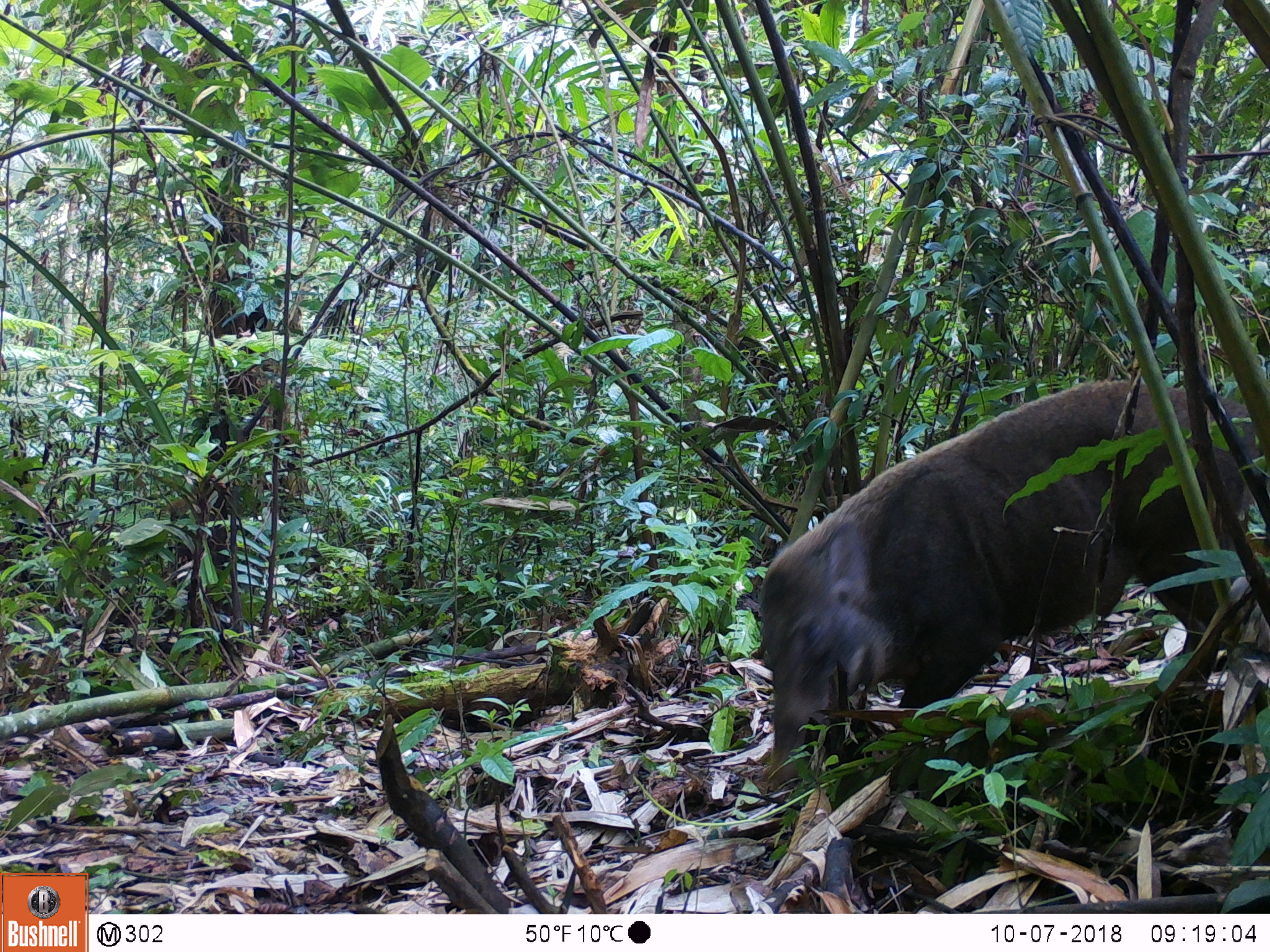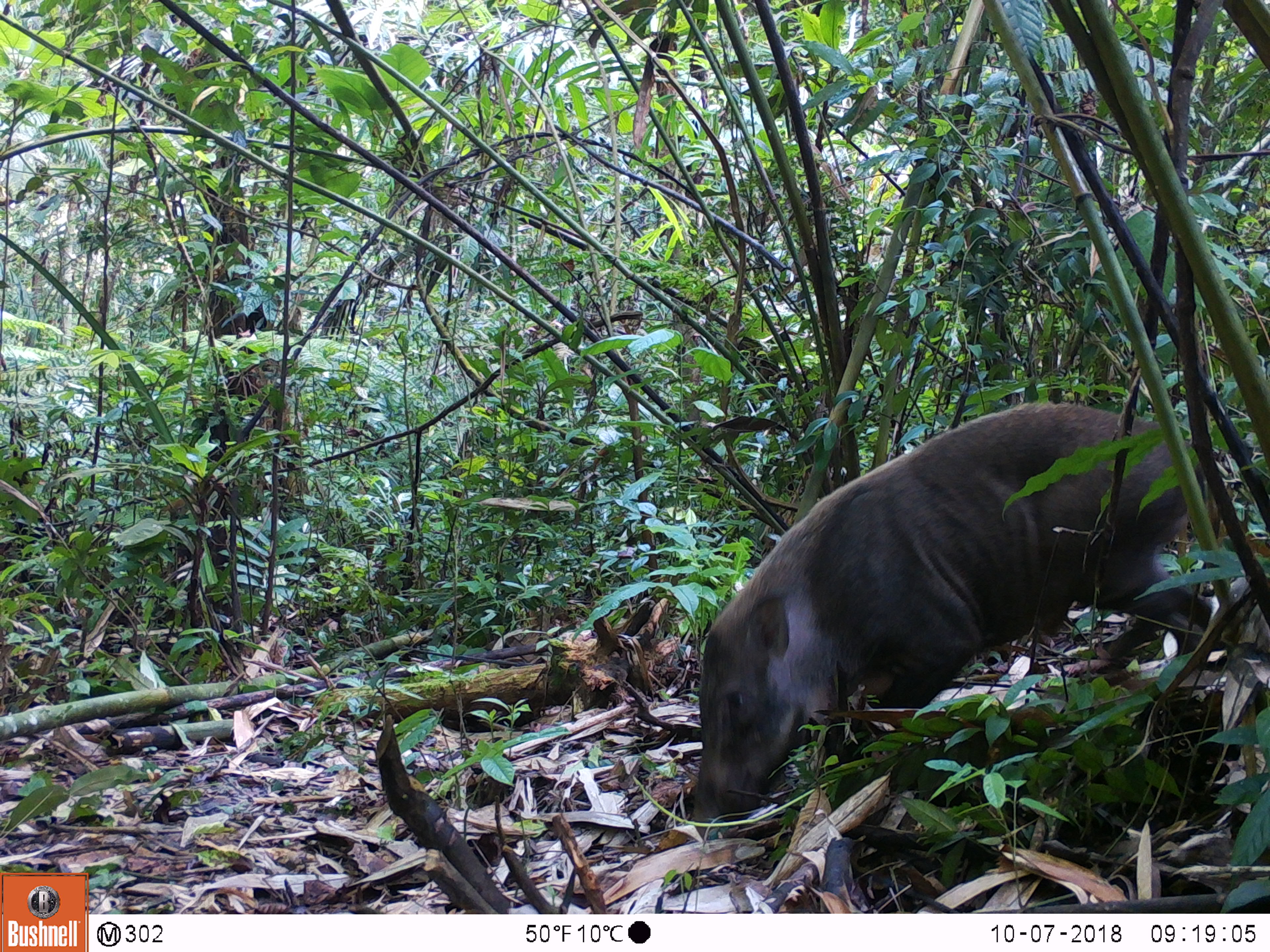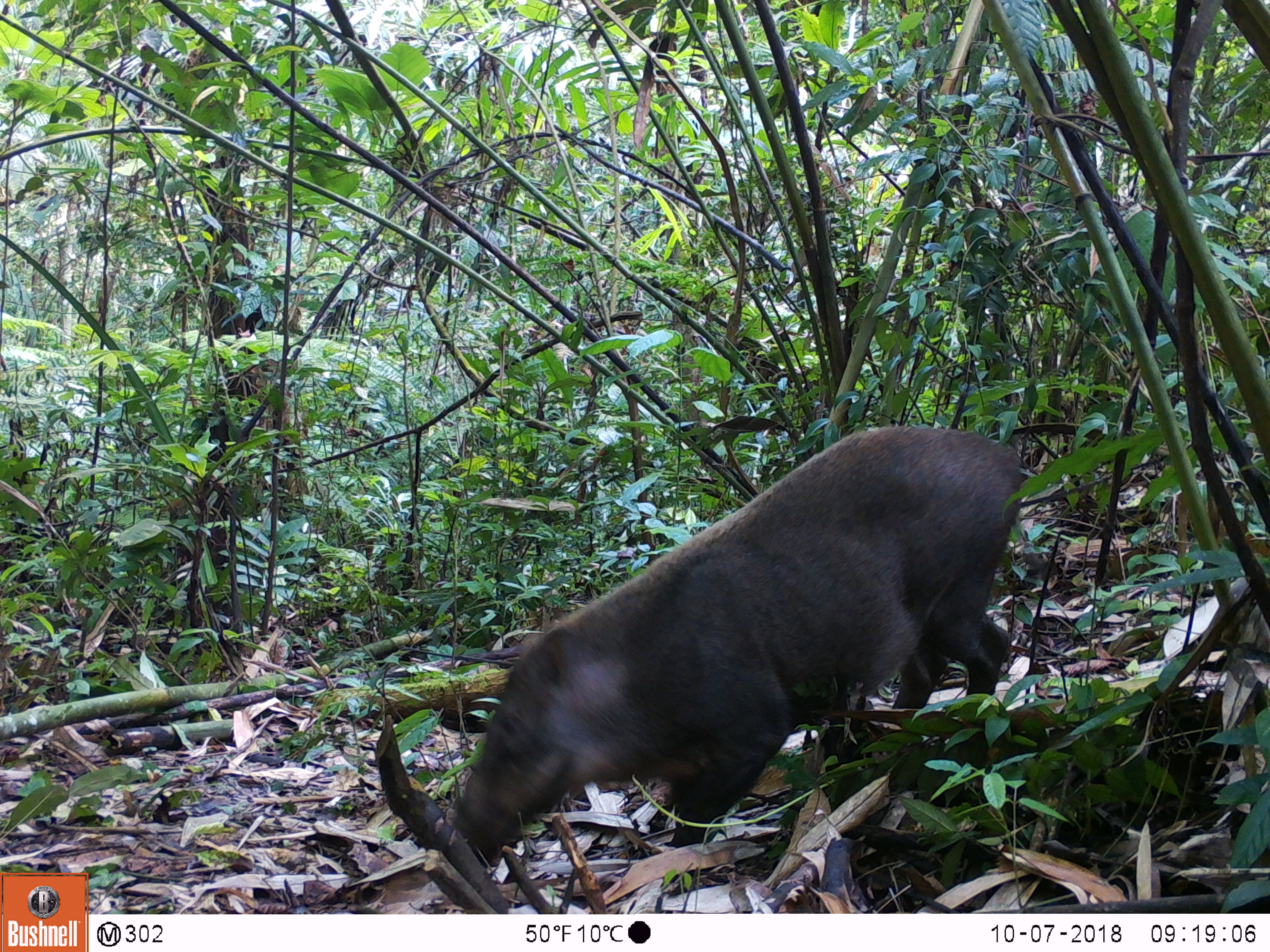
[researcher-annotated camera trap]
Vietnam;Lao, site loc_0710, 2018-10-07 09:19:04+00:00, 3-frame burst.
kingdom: Animalia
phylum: Chordata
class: Mammalia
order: Artiodactyla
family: Suidae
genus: Sus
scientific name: Sus scrofa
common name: eurasian wild pig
Eurasian wild pig (Sus scrofa). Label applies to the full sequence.